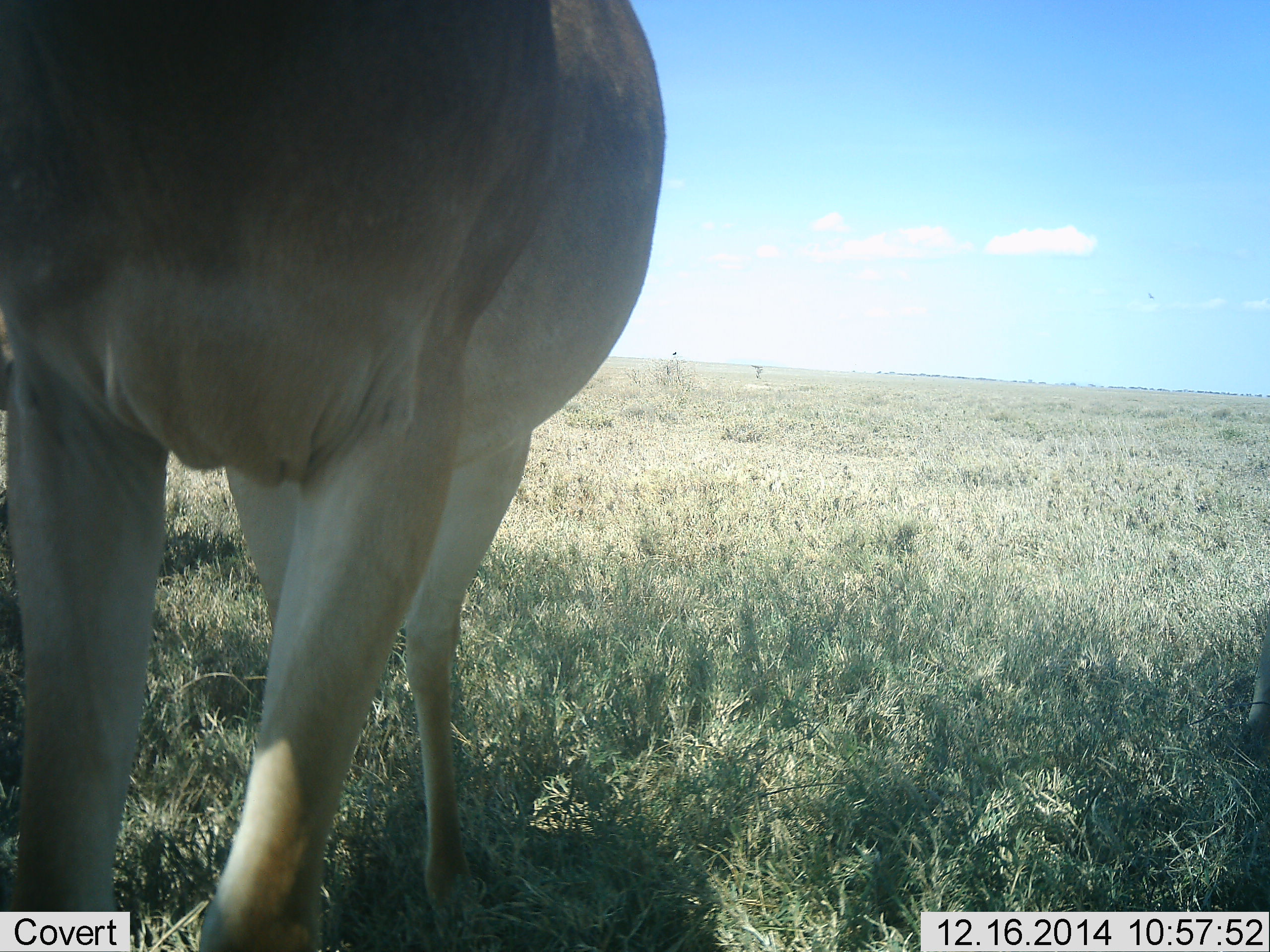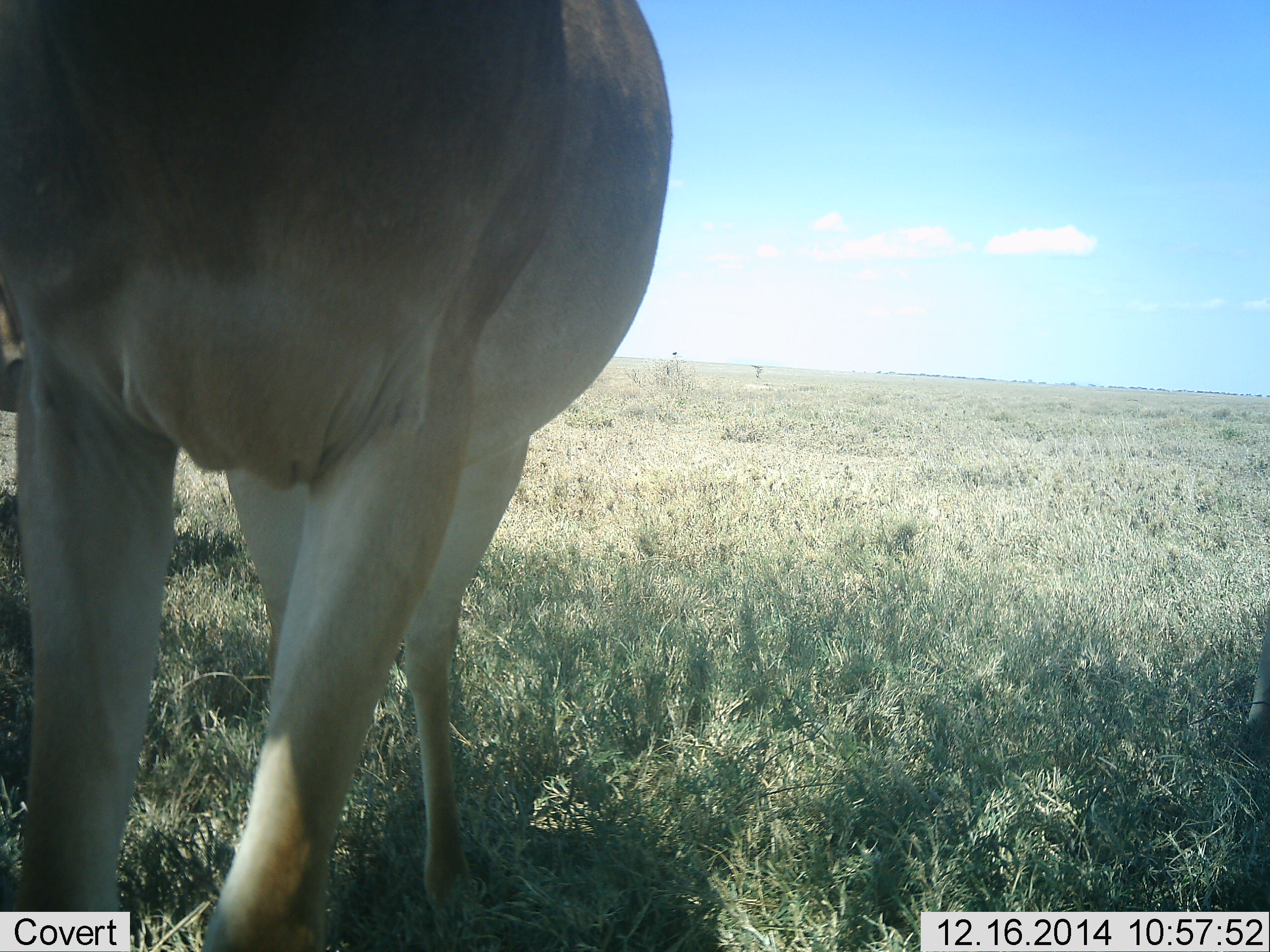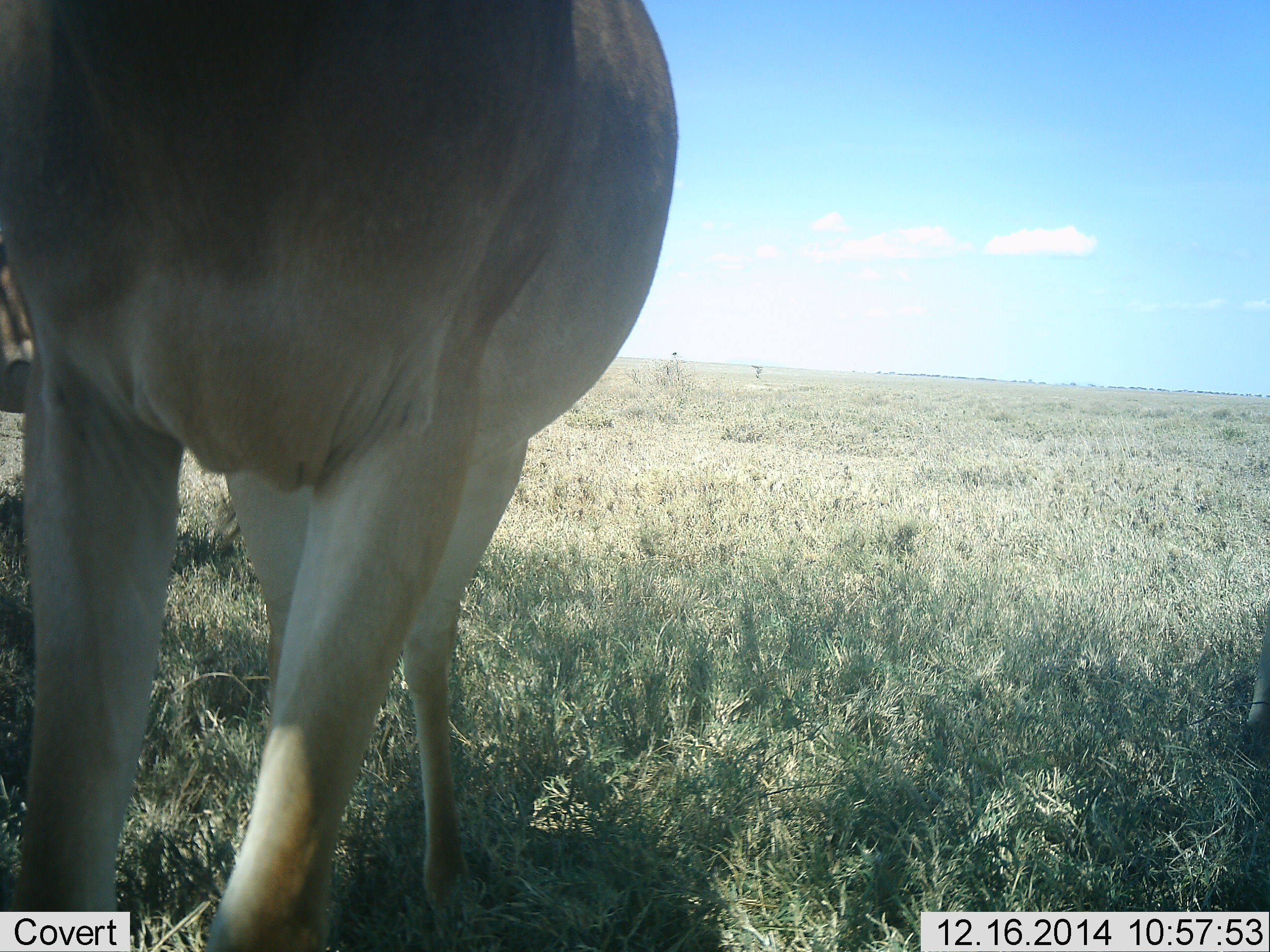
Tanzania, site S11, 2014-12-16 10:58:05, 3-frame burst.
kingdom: Animalia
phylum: Chordata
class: Mammalia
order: Artiodactyla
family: Bovidae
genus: Alcelaphus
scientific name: Alcelaphus buselaphus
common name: hartebeest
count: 1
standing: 100%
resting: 0%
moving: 0%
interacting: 0%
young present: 0%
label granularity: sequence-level